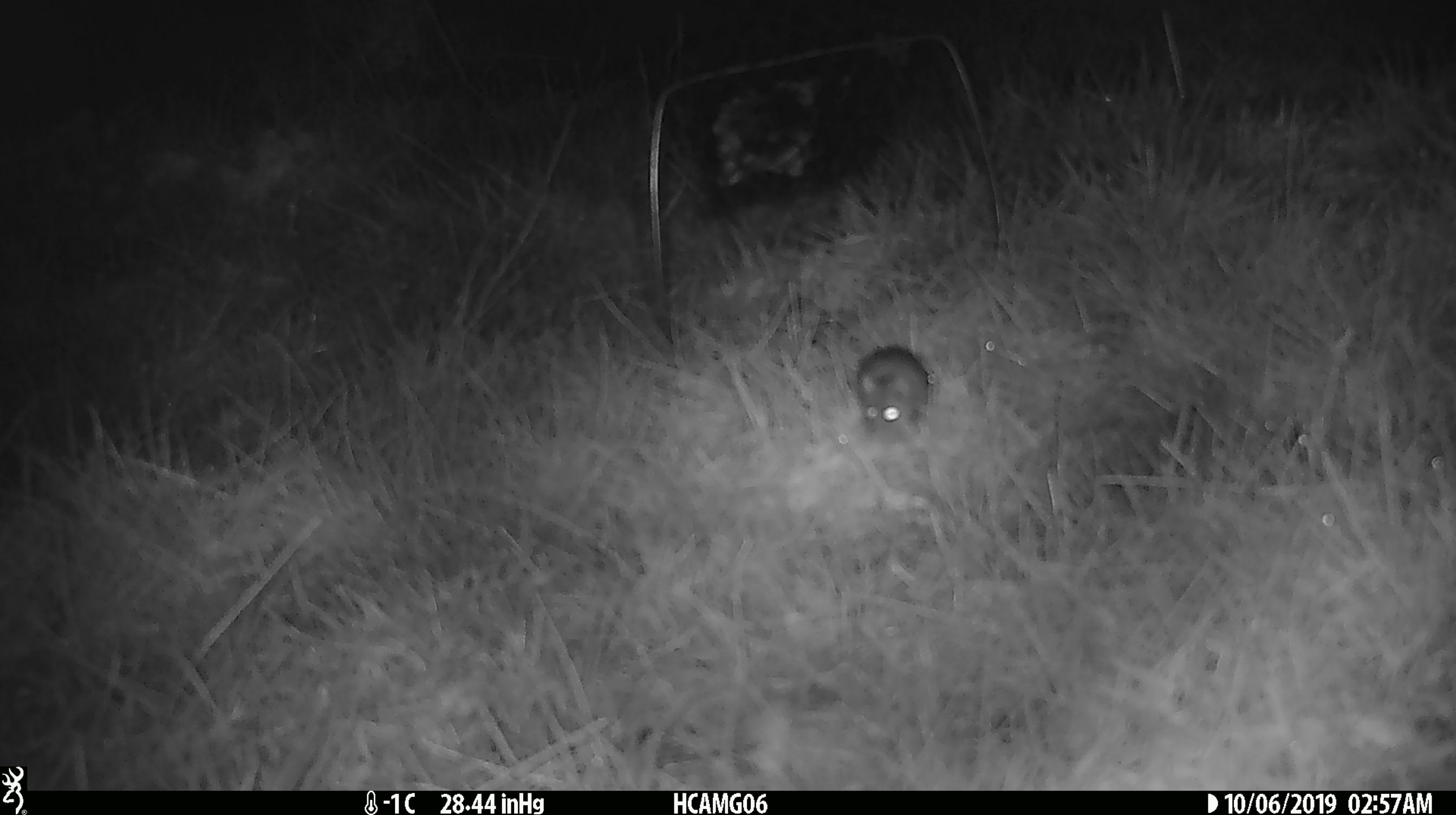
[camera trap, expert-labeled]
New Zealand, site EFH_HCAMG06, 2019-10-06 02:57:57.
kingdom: Animalia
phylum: Chordata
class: Mammalia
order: Rodentia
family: Muridae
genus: Mus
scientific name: Mus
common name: mouse